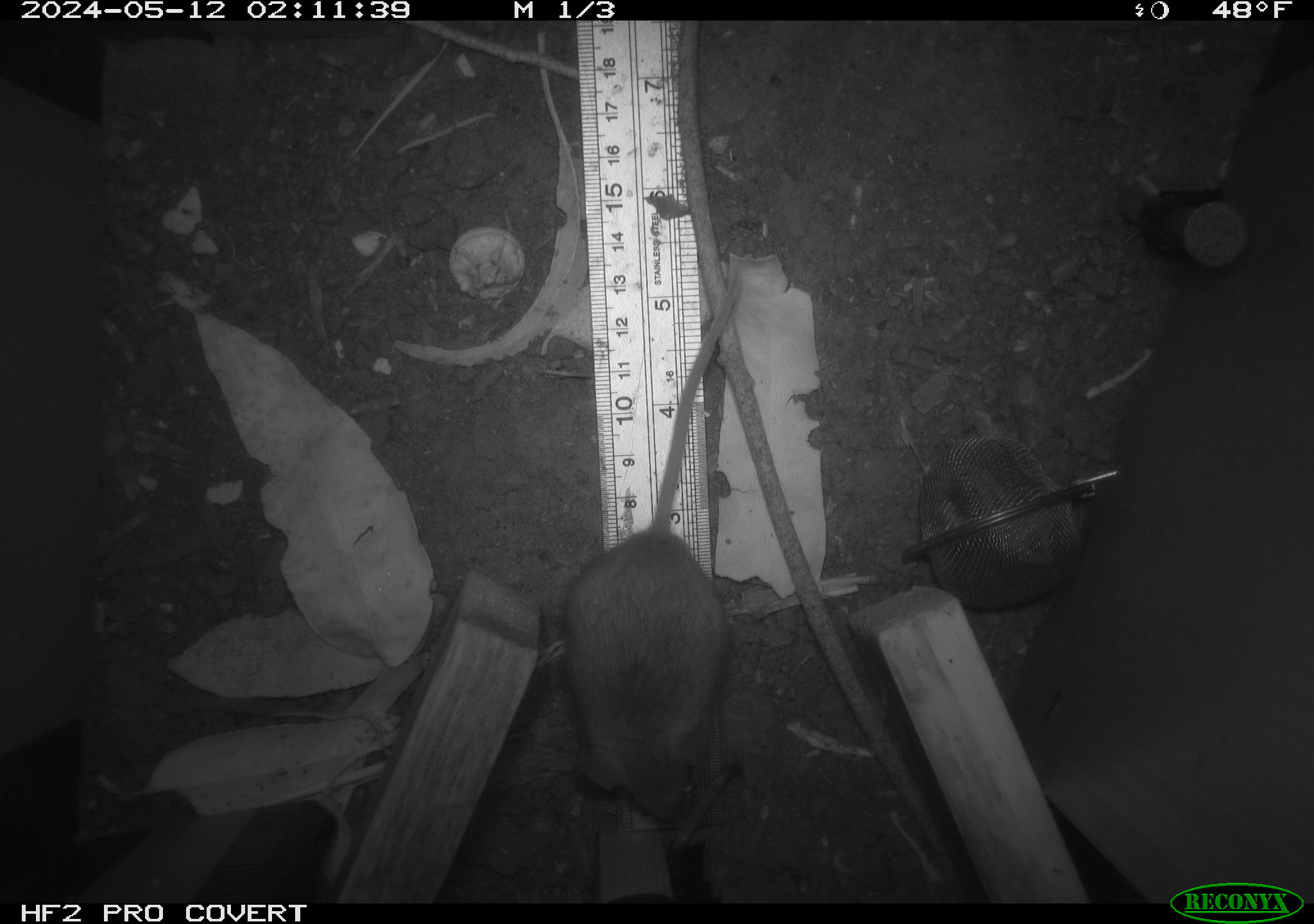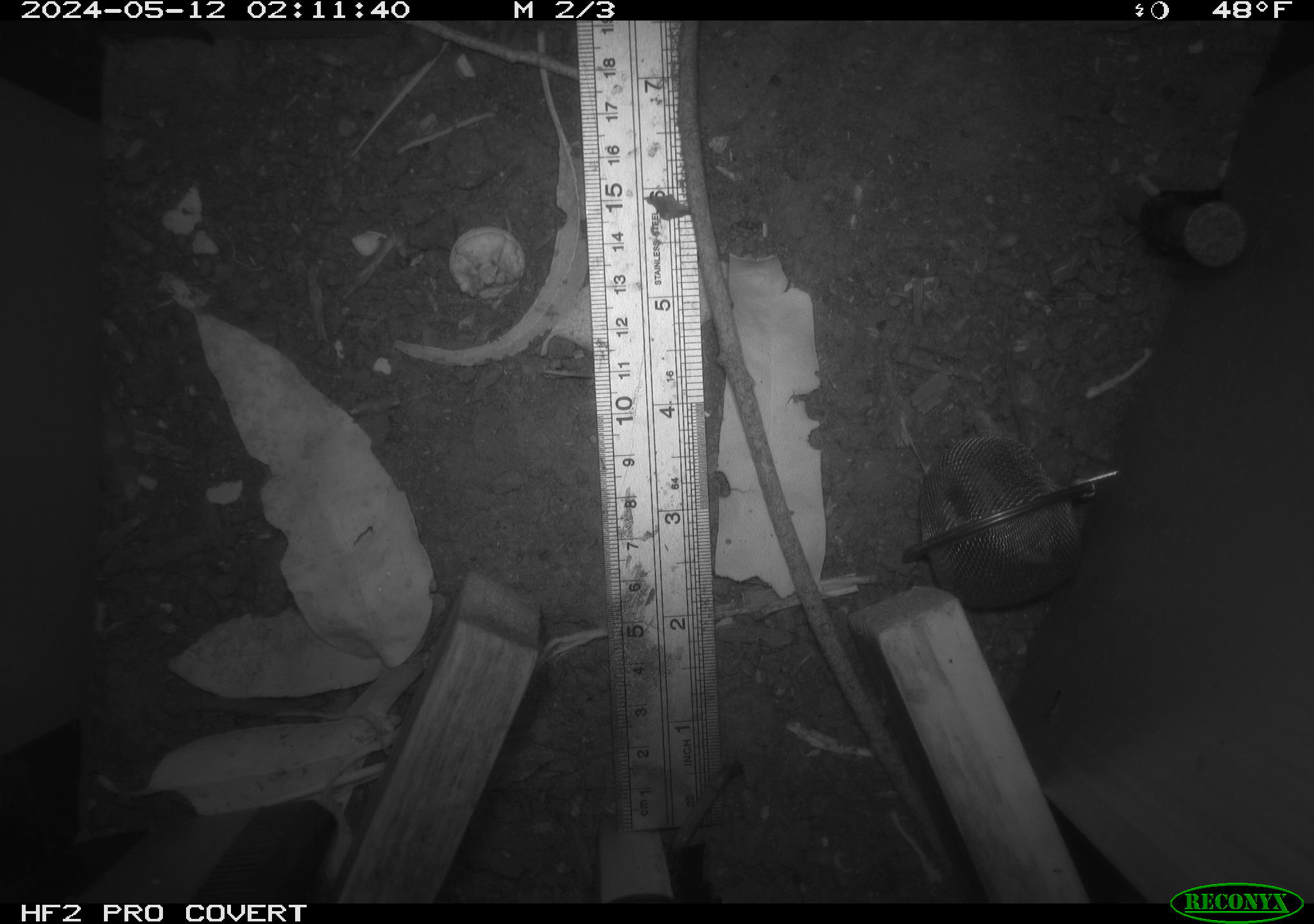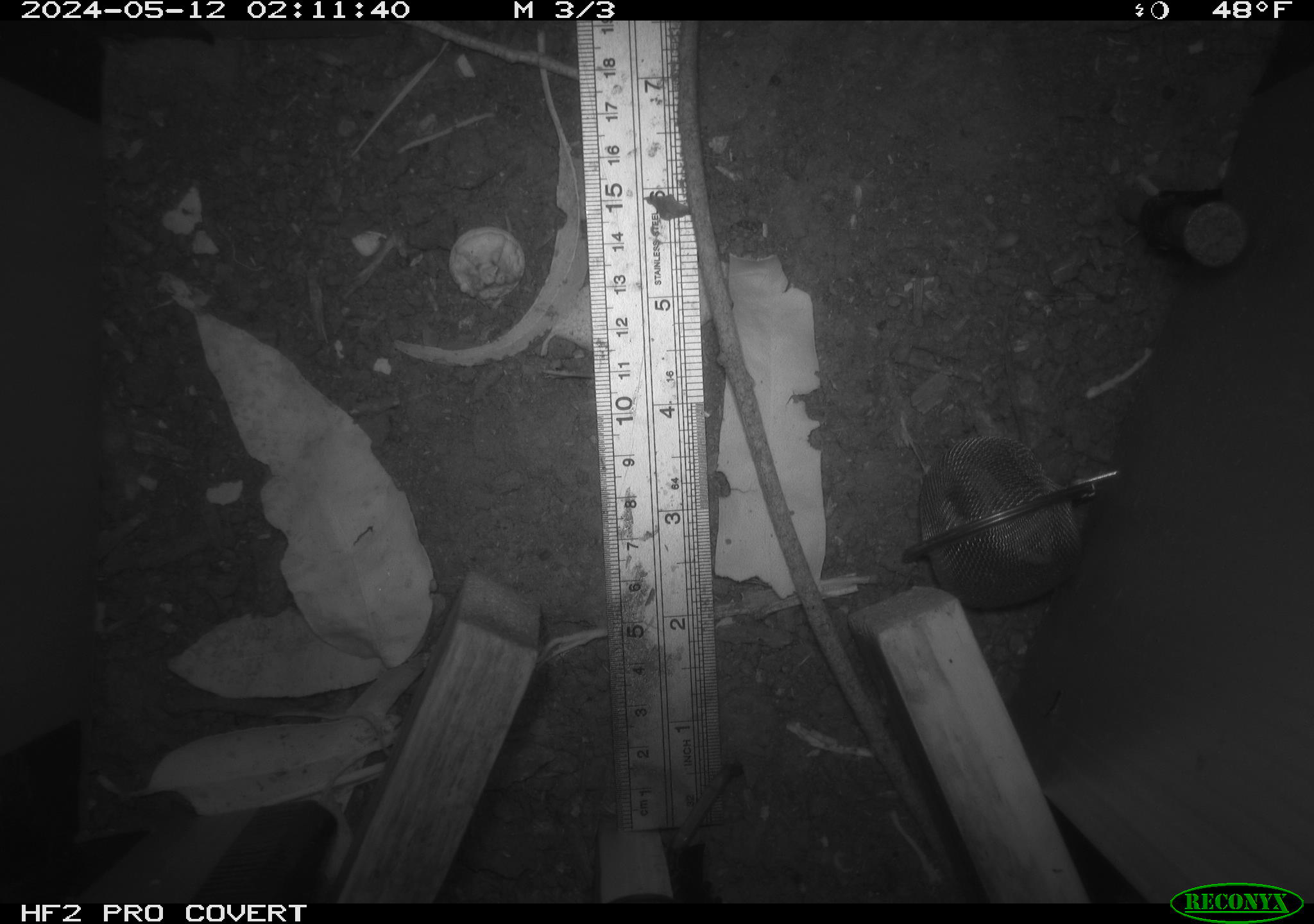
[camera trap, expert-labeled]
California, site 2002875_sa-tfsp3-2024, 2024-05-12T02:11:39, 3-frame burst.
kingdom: Animalia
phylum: Chordata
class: Mammalia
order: Rodentia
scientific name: Rodentia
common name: mouse species